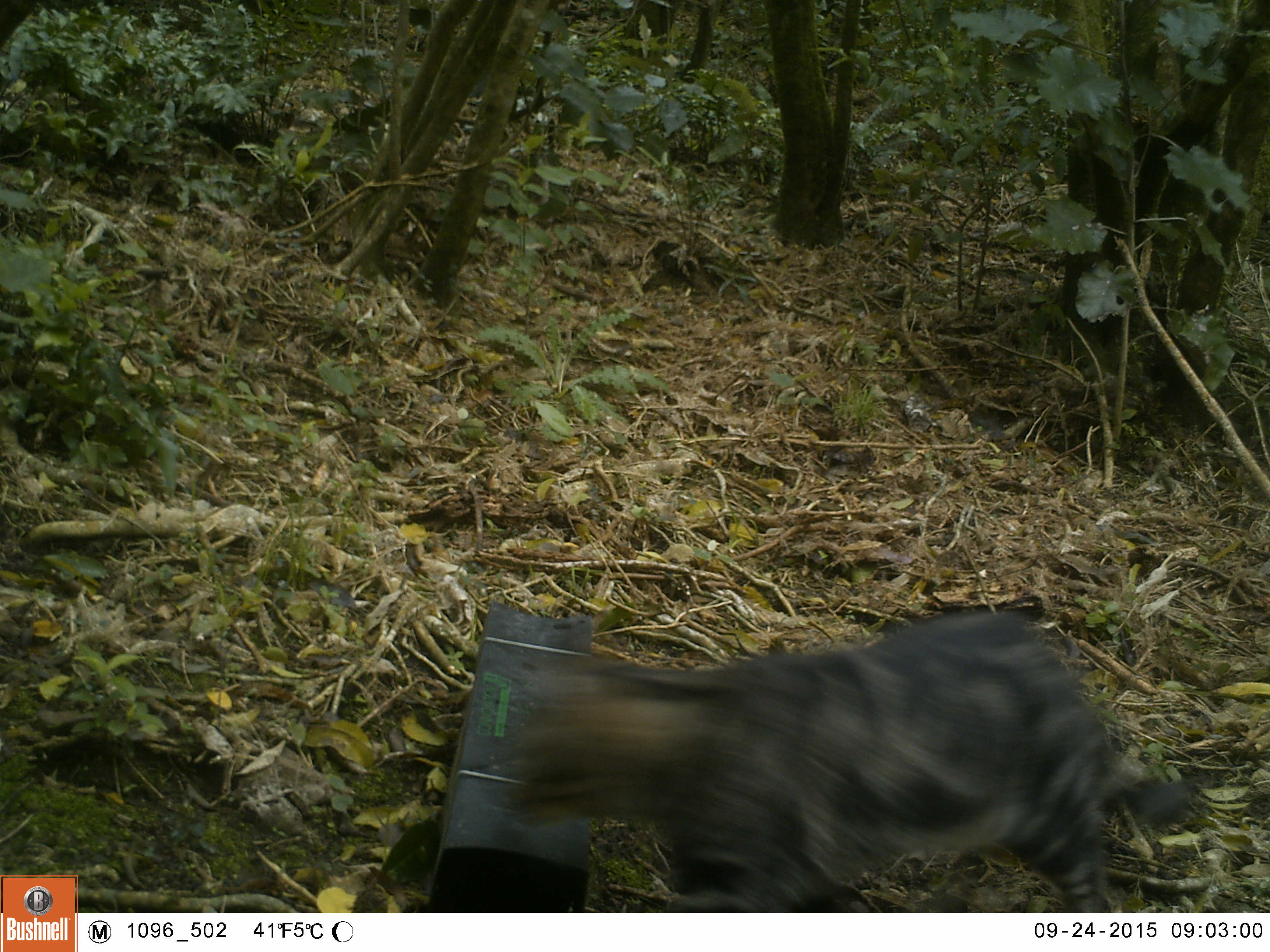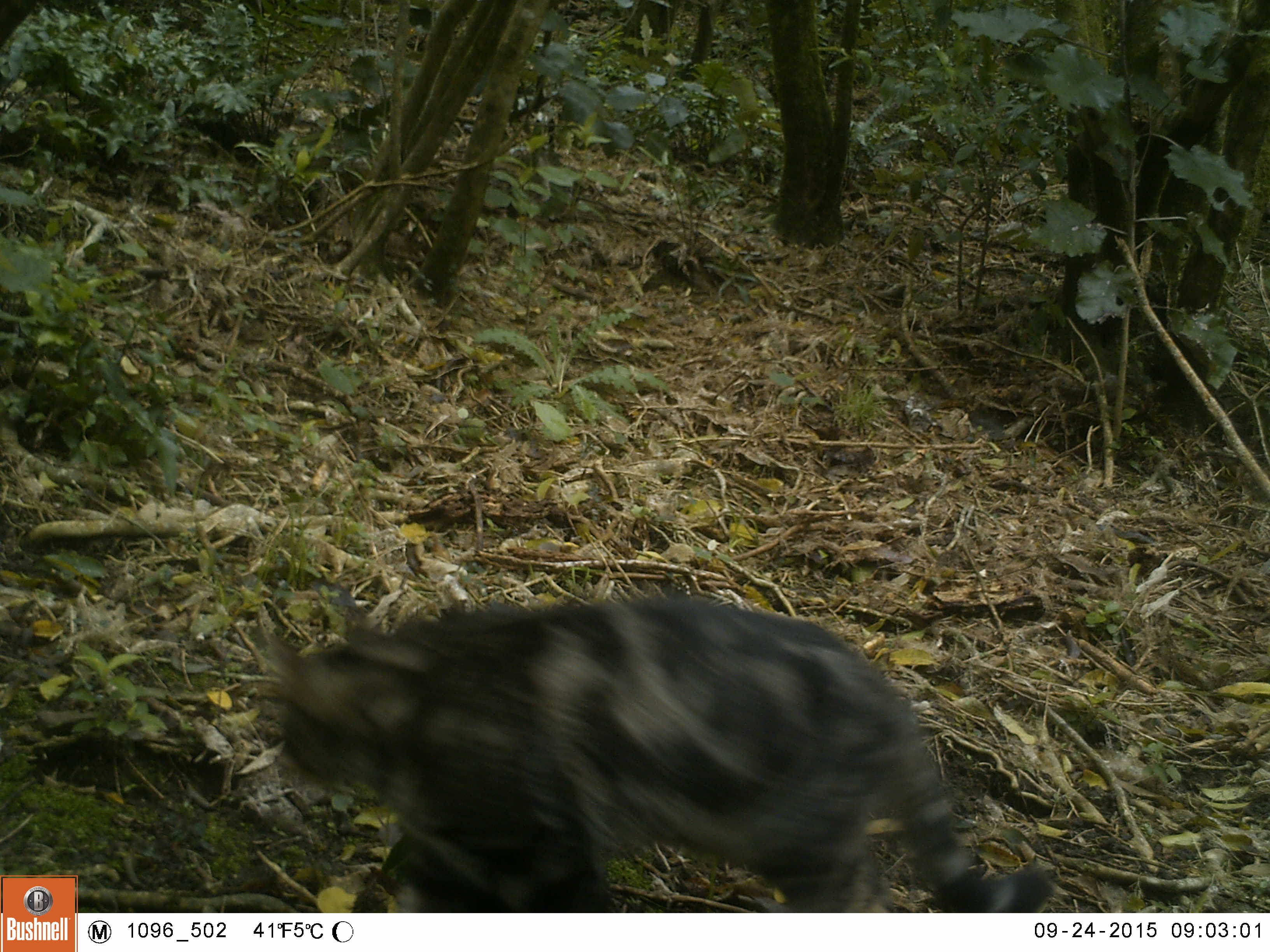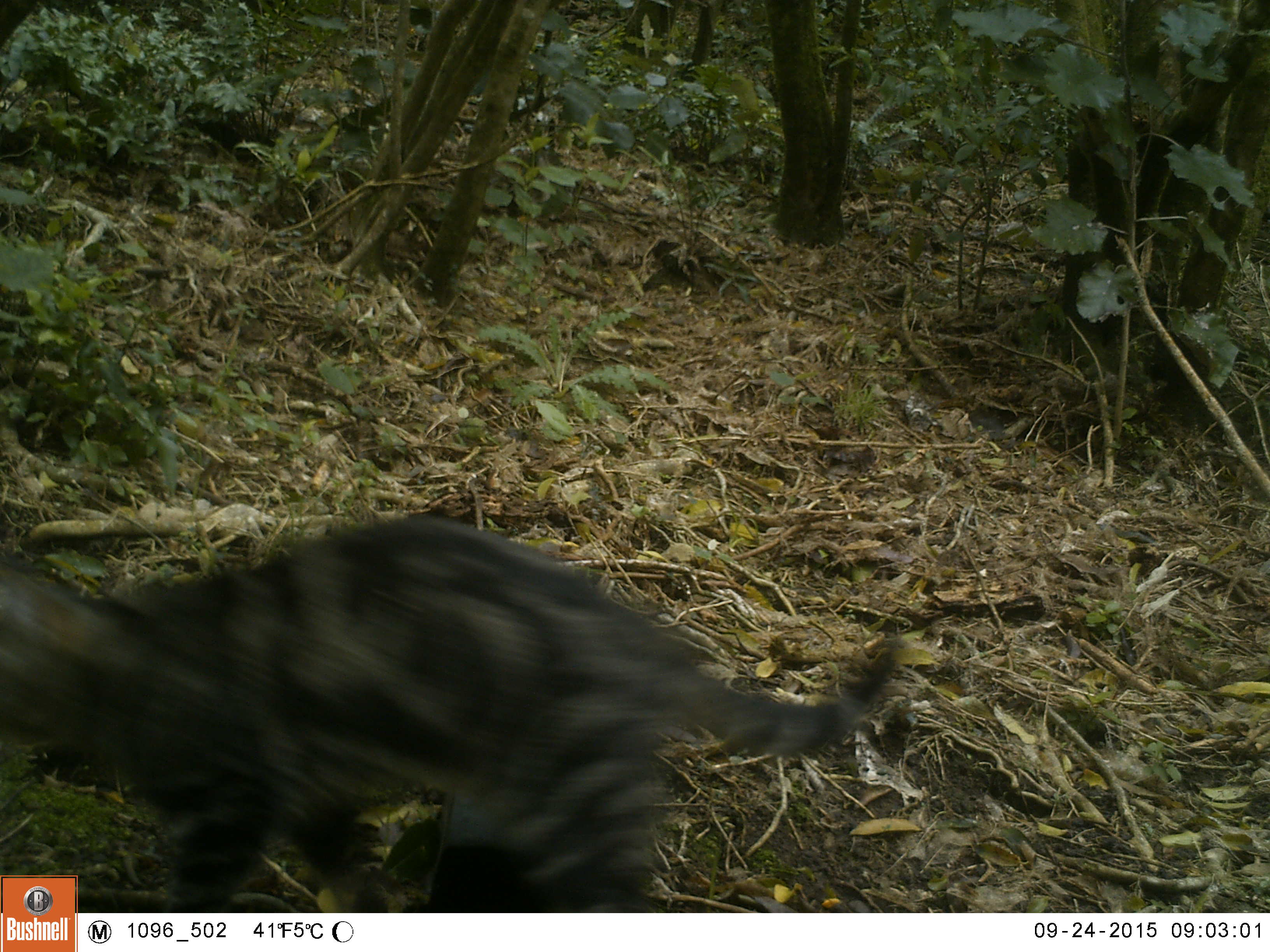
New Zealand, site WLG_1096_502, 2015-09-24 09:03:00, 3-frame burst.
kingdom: Animalia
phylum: Chordata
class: Mammalia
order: Carnivora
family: Felidae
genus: Felis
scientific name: Felis catus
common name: domestic cat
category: cat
Cat (domestic cat) (Felis catus).